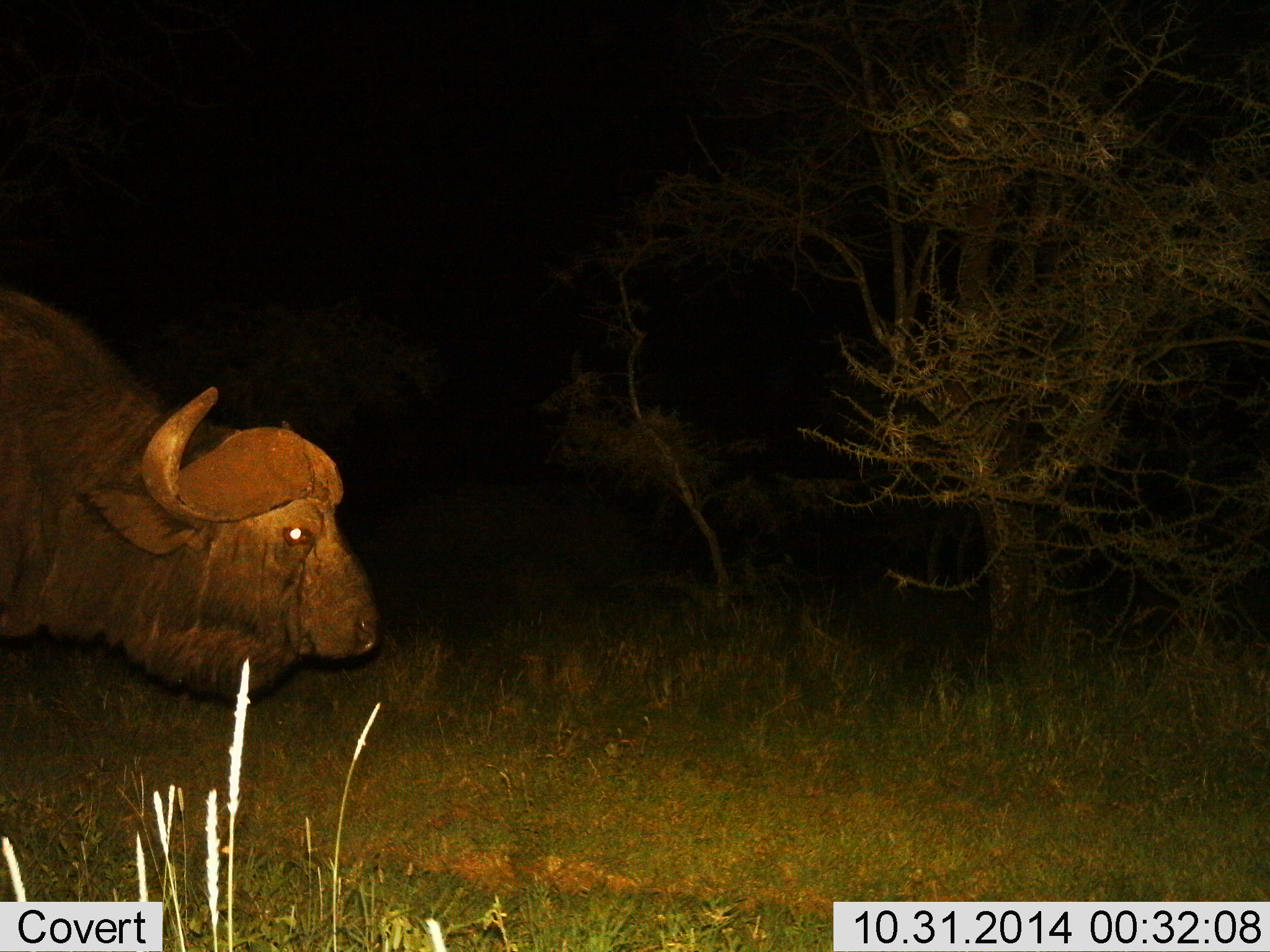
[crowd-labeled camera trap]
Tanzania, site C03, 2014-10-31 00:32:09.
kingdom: Animalia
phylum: Chordata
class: Mammalia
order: Artiodactyla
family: Bovidae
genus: Syncerus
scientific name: Syncerus caffer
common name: cape buffalo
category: buffalo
Buffalo (cape buffalo) (Syncerus caffer), count 1. Behavior (volunteer vote fractions): standing 64%, resting 9%, moving 18%, interacting 0%. Young present (vote fraction): 0%. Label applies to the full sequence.